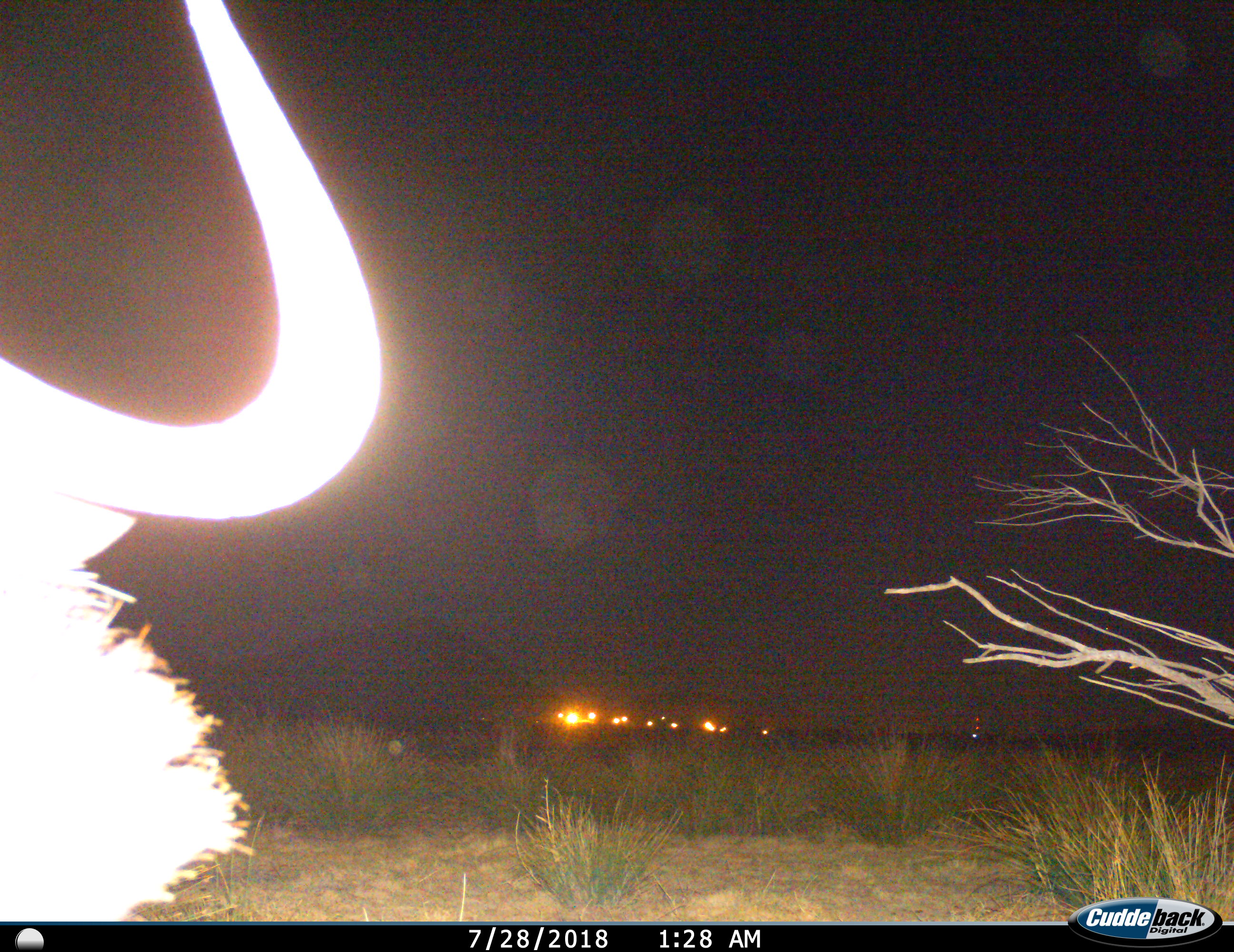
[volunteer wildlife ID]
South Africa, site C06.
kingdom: Animalia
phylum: Chordata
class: Mammalia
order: Artiodactyla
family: Bovidae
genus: Syncerus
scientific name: Syncerus caffer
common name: cape buffalo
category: buffalo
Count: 1.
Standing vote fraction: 71%.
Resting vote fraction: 0%.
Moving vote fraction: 29%.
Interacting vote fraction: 0%.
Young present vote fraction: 0%.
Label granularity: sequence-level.